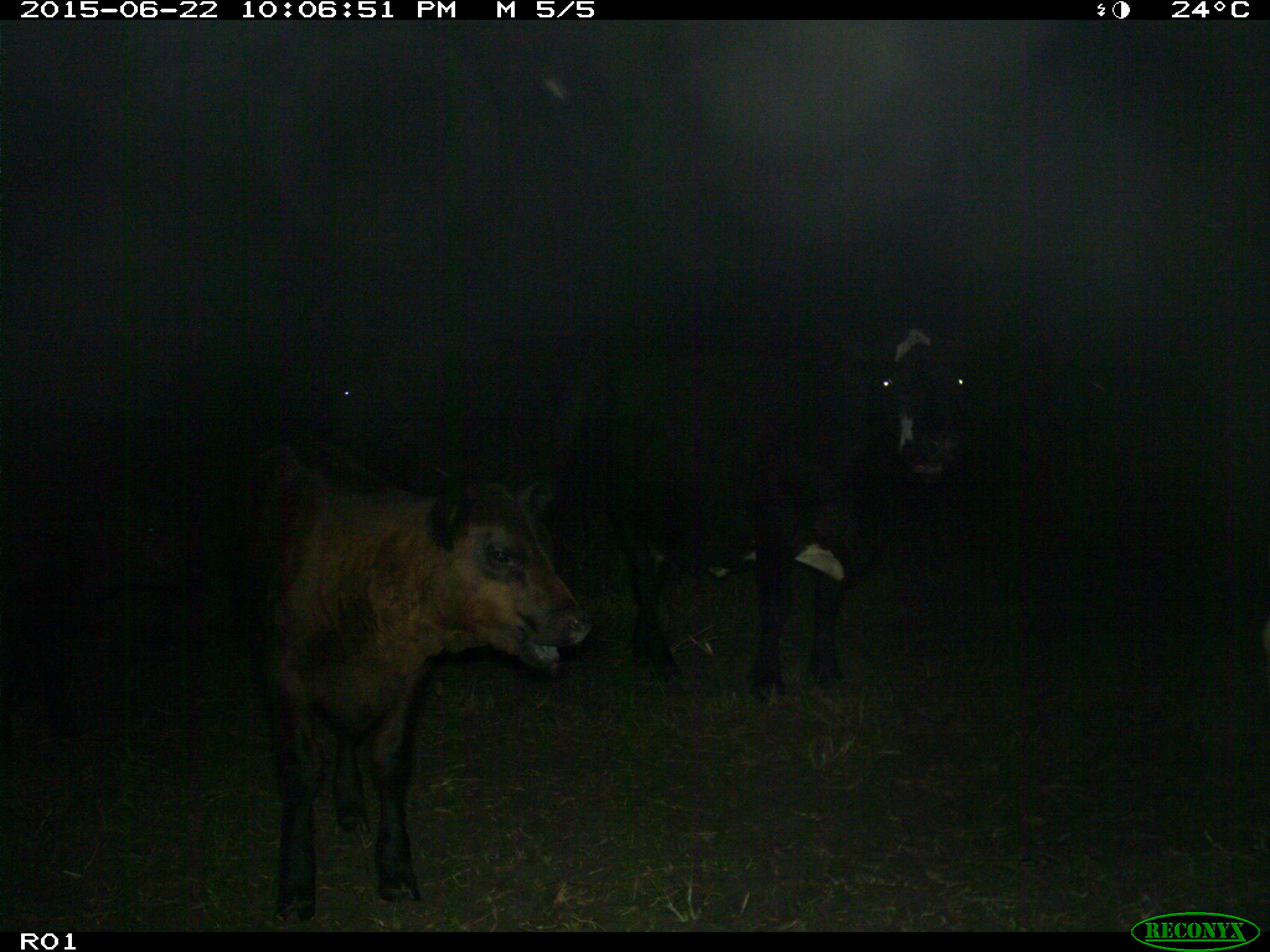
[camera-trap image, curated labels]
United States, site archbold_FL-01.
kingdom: Animalia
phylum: Chordata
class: Mammalia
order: Artiodactyla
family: Bovidae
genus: Bos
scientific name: Bos taurus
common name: domestic cow